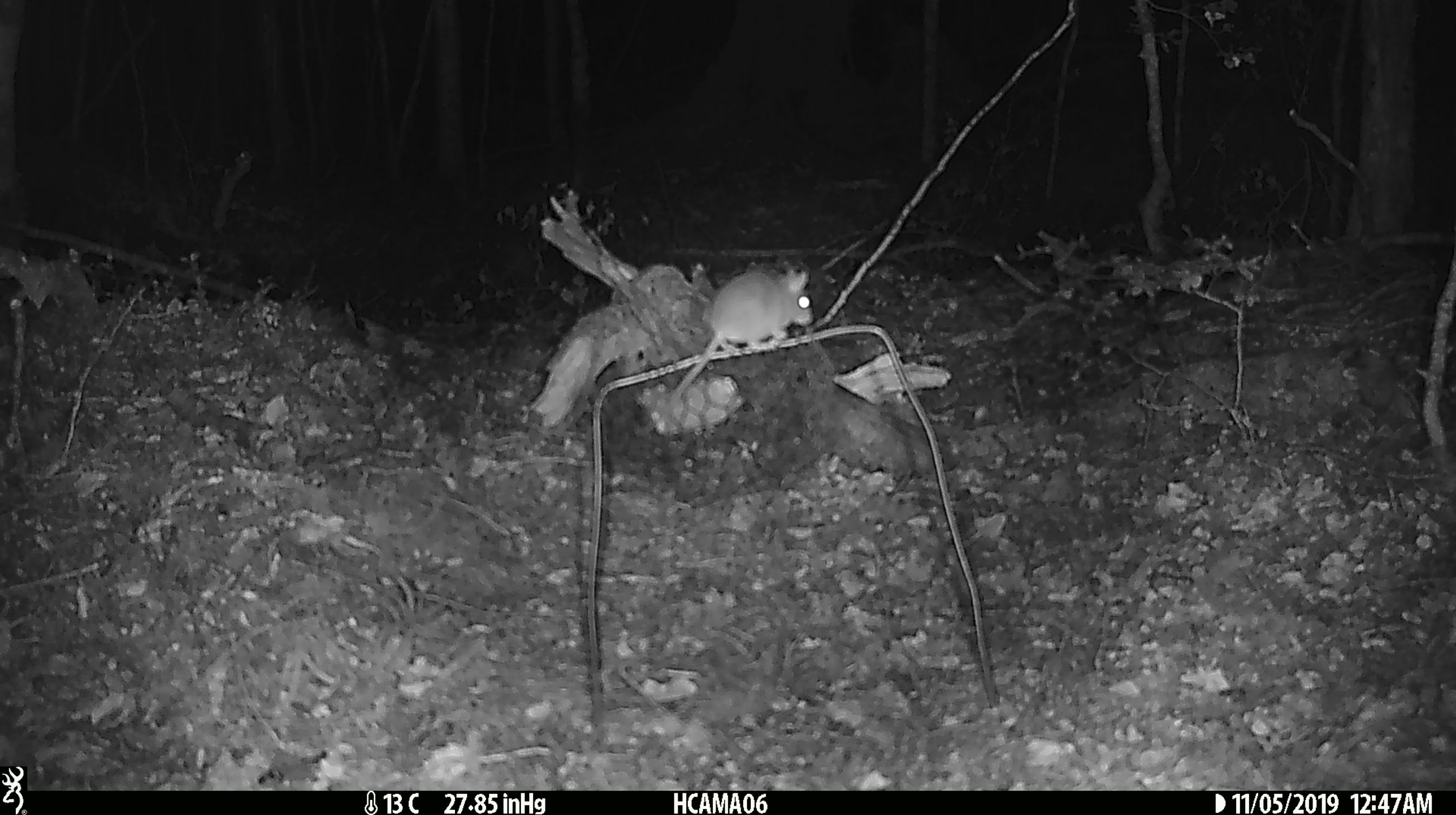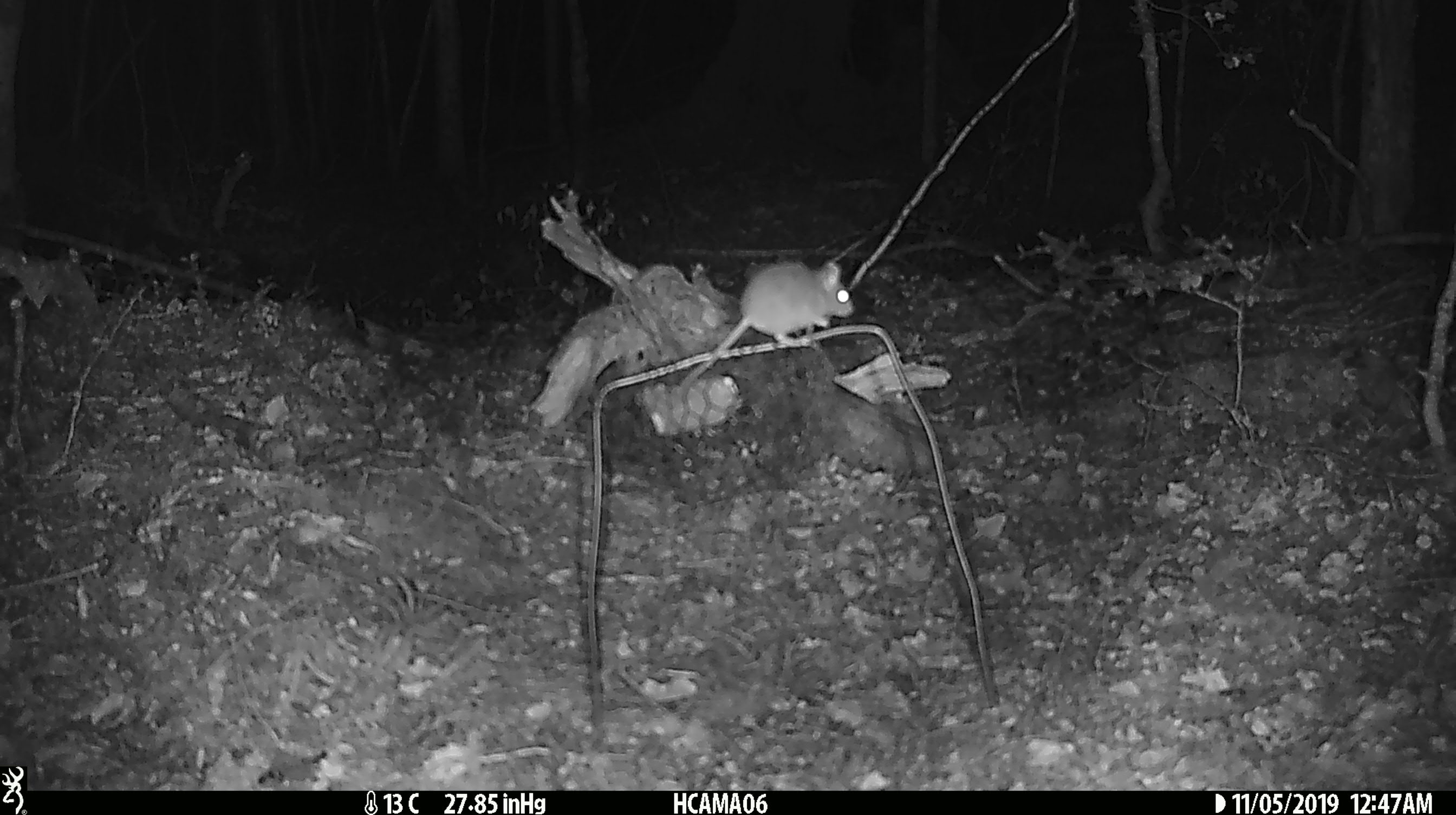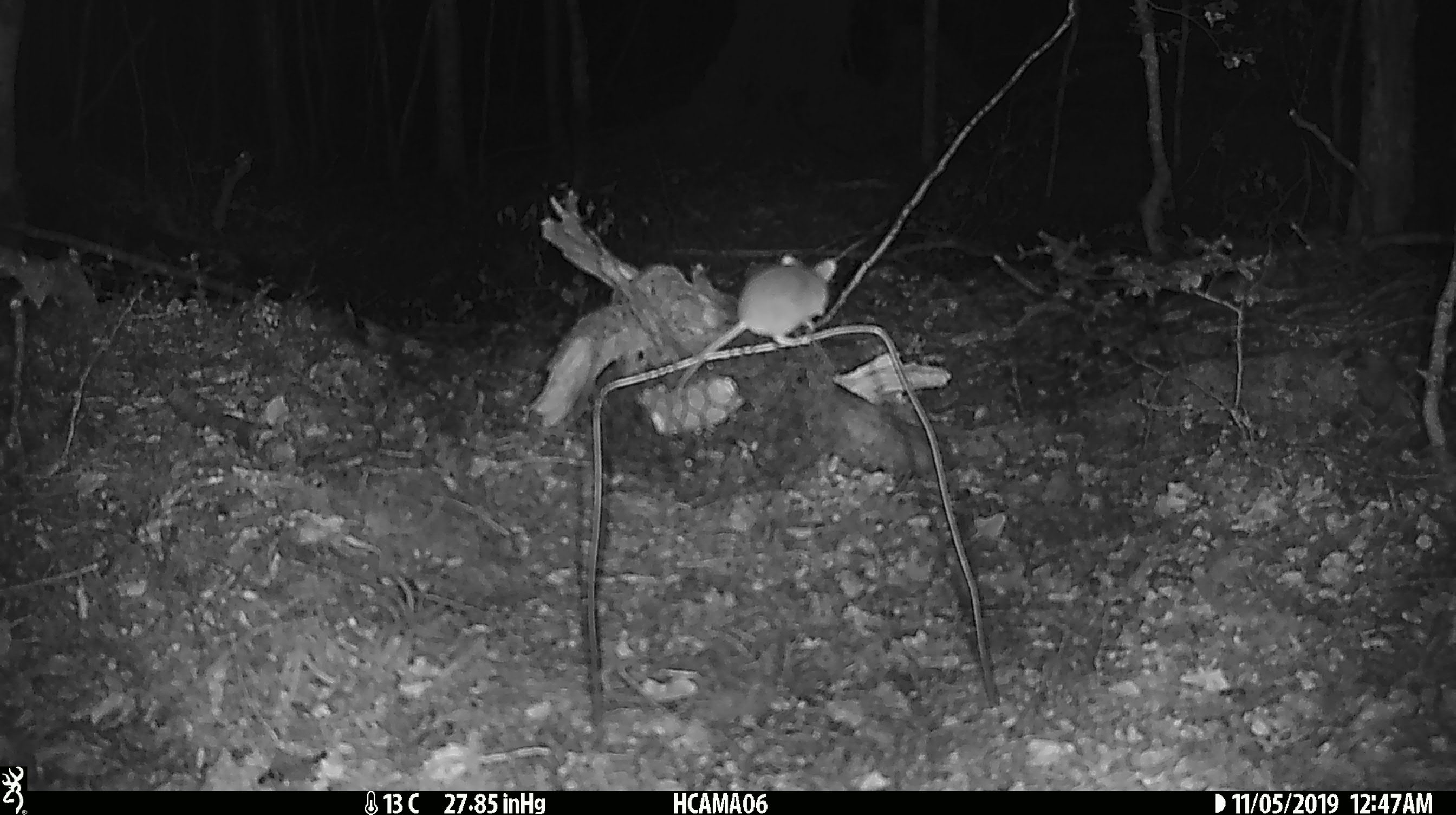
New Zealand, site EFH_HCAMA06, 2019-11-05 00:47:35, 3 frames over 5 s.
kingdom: Animalia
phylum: Chordata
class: Mammalia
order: Rodentia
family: Muridae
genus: Mus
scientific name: Mus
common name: mouse